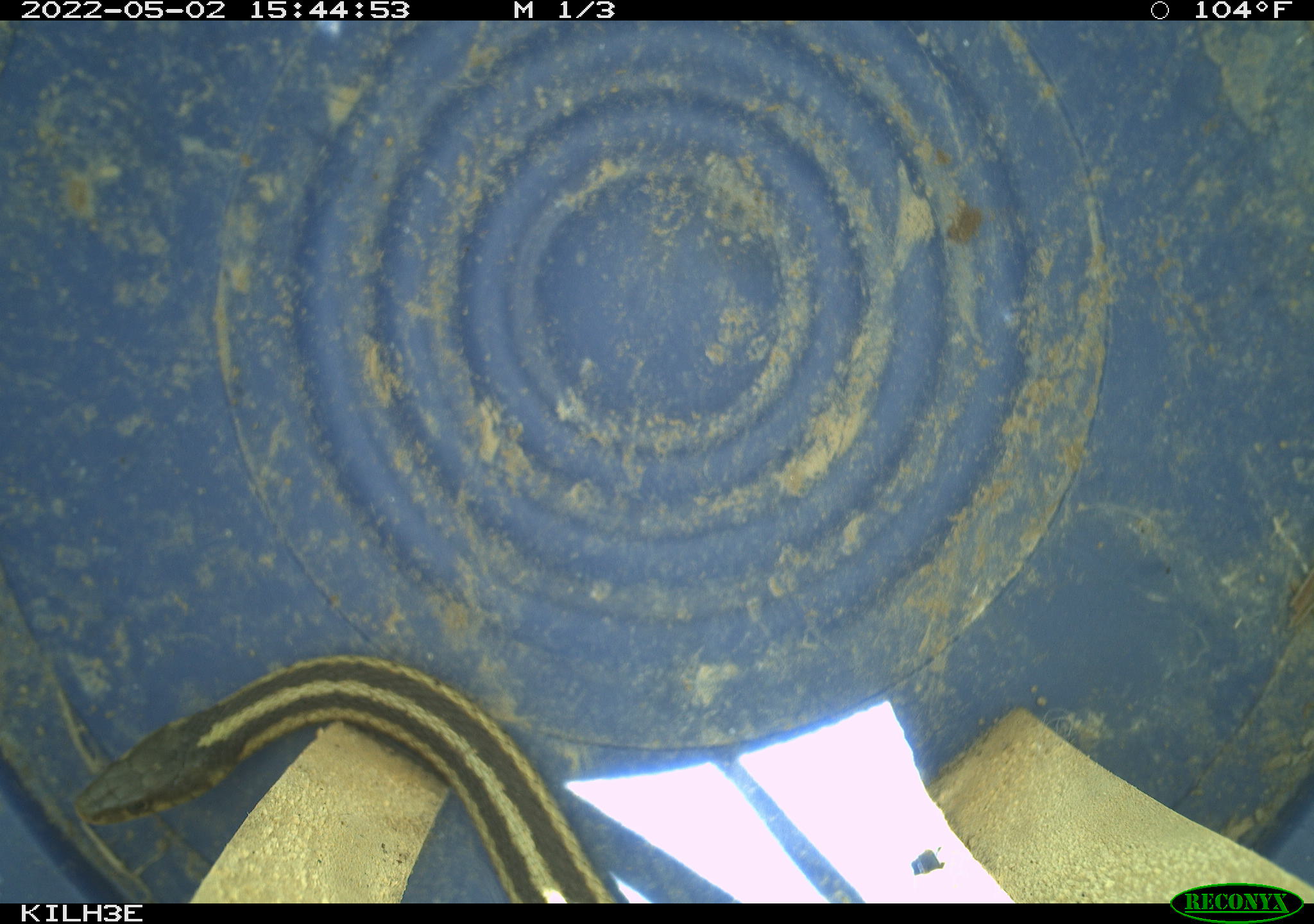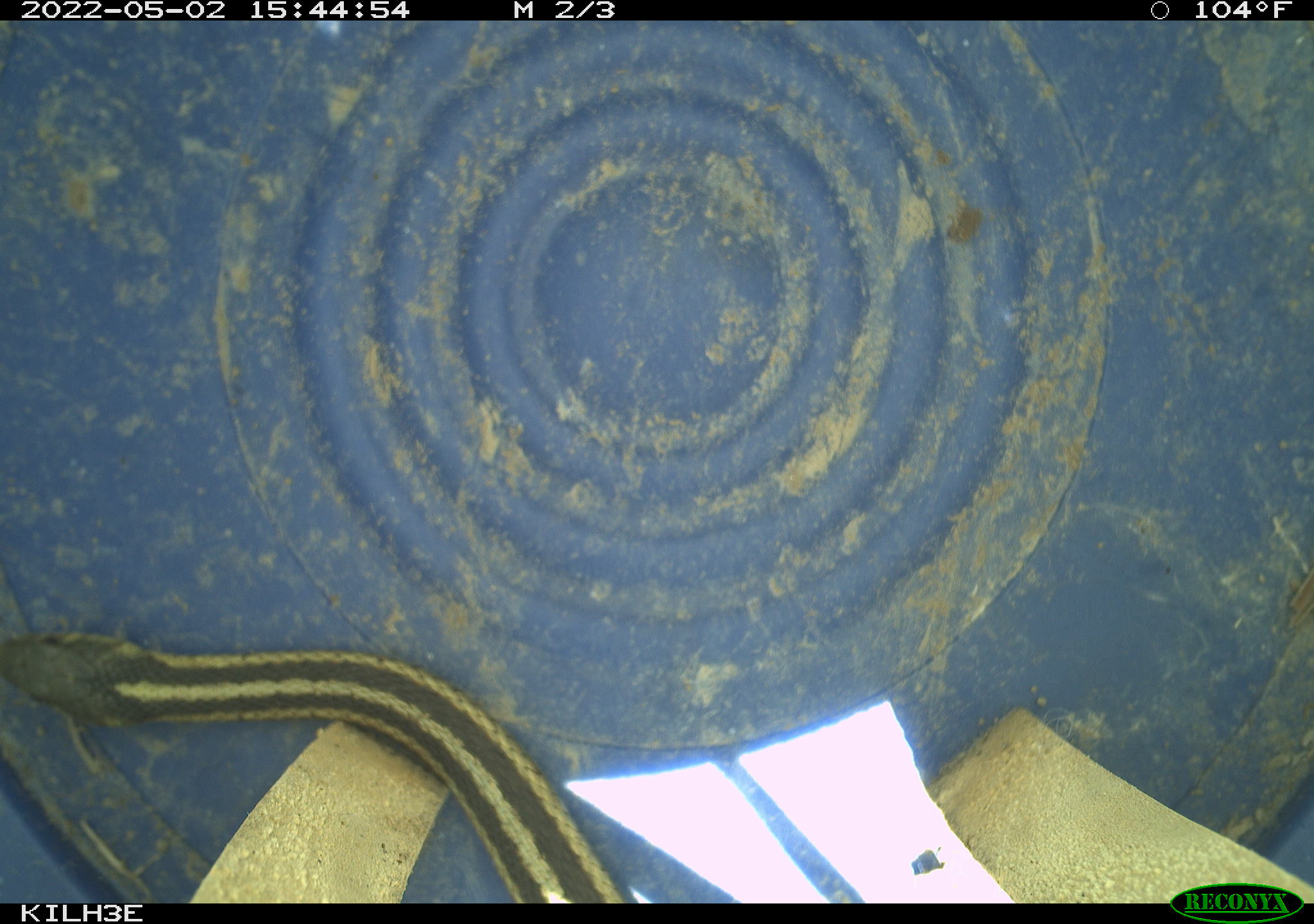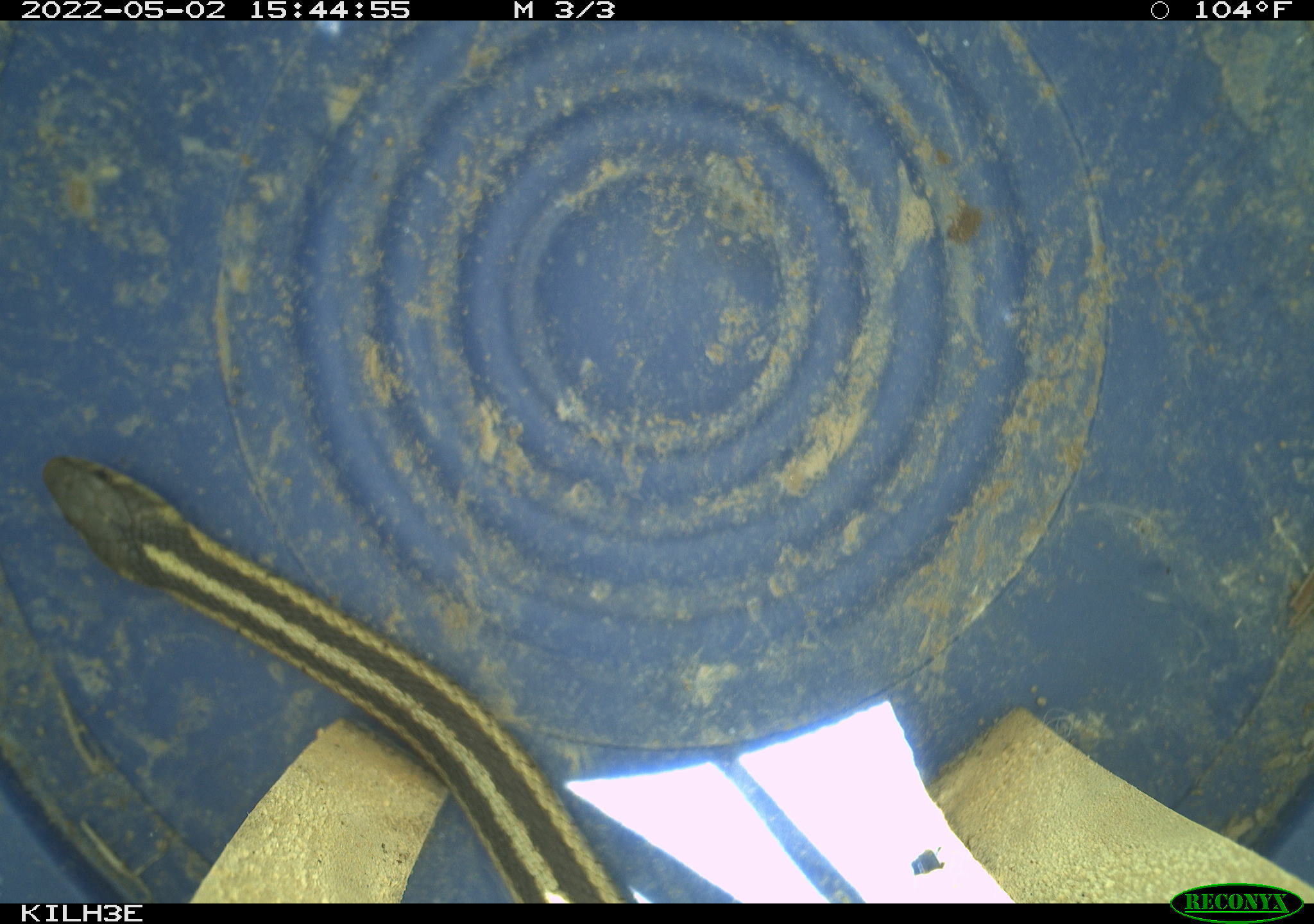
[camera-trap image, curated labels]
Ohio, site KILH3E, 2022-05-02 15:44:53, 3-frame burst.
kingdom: Animalia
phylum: Chordata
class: Reptilia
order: Squamata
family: Colubridae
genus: Thamnophis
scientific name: Thamnophis sirtalis sirtalis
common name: eastern gartersnake